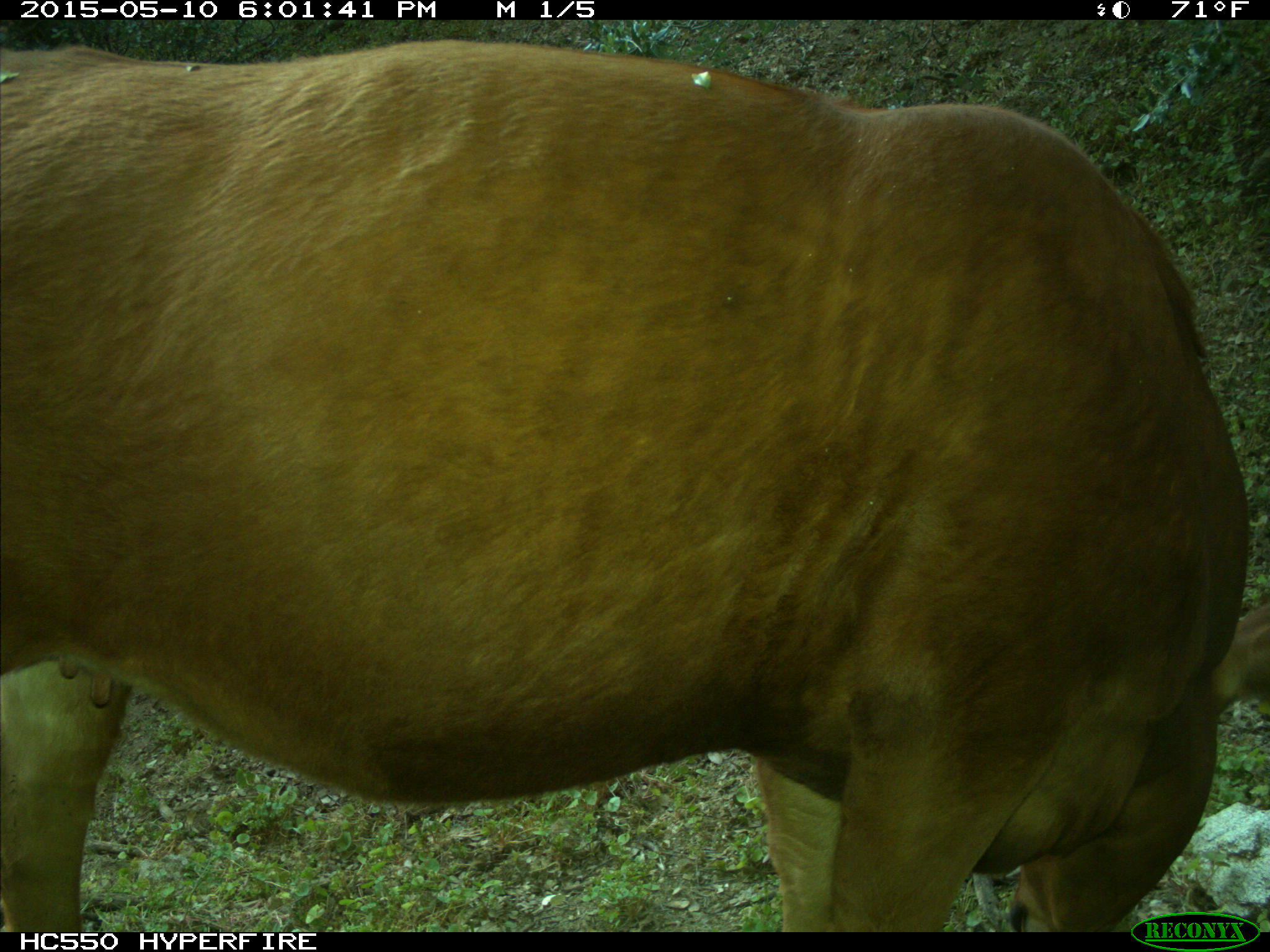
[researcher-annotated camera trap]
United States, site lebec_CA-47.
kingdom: Animalia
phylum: Chordata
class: Mammalia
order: Artiodactyla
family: Bovidae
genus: Bos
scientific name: Bos taurus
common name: domestic cow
Bos taurus (domestic cow).